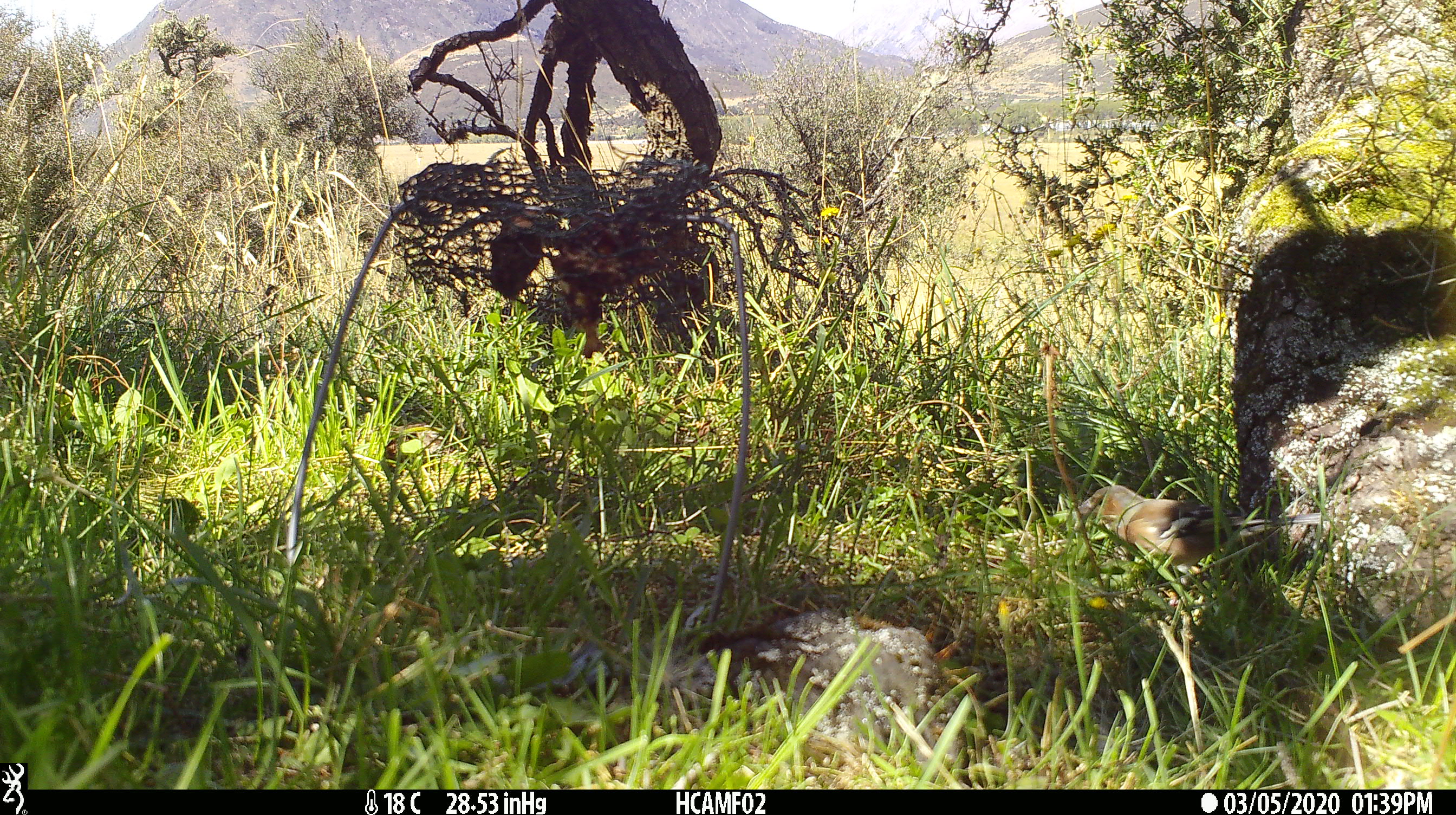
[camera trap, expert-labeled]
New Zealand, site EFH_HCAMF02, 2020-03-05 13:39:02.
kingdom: Animalia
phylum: Chordata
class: Aves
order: Passeriformes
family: Fringillidae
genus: Fringilla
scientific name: Fringilla coelebs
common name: common chaffinch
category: chaffinch